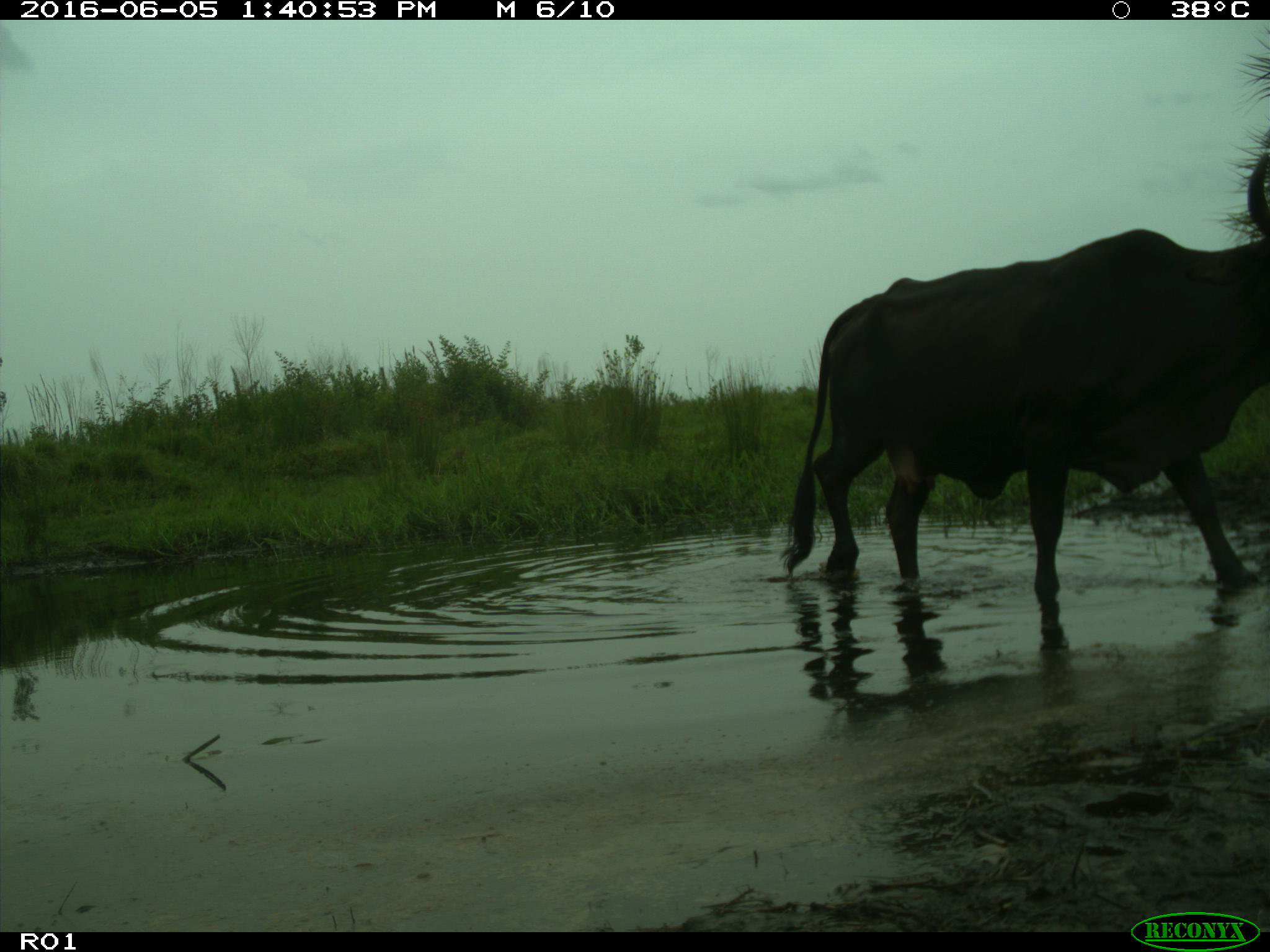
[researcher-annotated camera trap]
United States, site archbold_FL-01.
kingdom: Animalia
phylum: Chordata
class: Mammalia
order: Artiodactyla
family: Bovidae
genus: Bos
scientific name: Bos taurus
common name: domestic cow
Bos taurus (domestic cow).